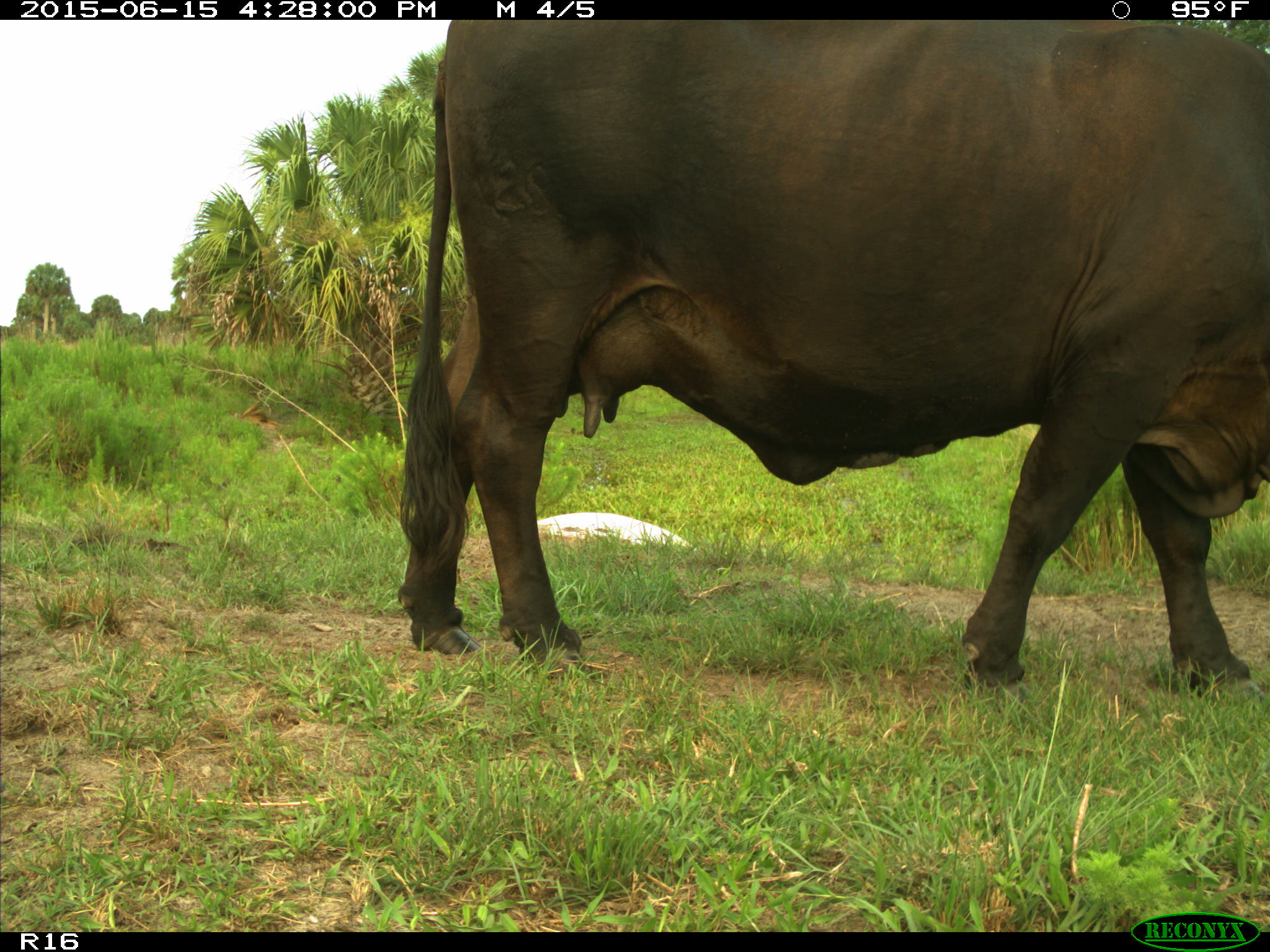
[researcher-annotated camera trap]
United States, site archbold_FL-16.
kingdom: Animalia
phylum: Chordata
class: Mammalia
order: Artiodactyla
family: Bovidae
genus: Bos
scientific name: Bos taurus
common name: domestic cow